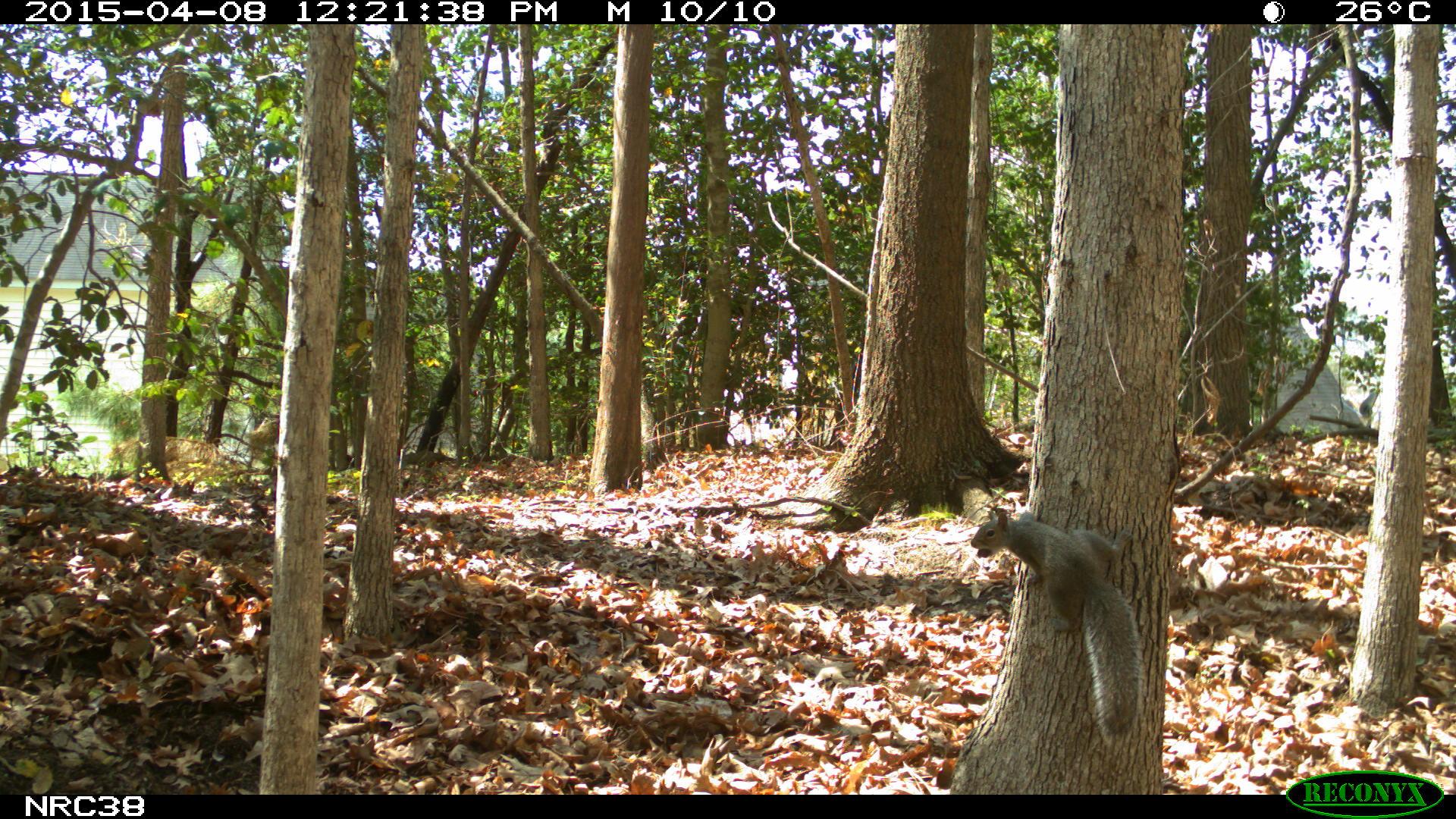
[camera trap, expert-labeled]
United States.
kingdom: Animalia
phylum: Chordata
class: Mammalia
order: Rodentia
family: Sciuridae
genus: Sciurus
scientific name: Sciurus carolinensis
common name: eastern gray squirrel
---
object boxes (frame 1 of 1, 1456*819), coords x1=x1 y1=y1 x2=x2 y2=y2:
Eastern Gray Squirrel: x1=965 y1=503 x2=1158 y2=749